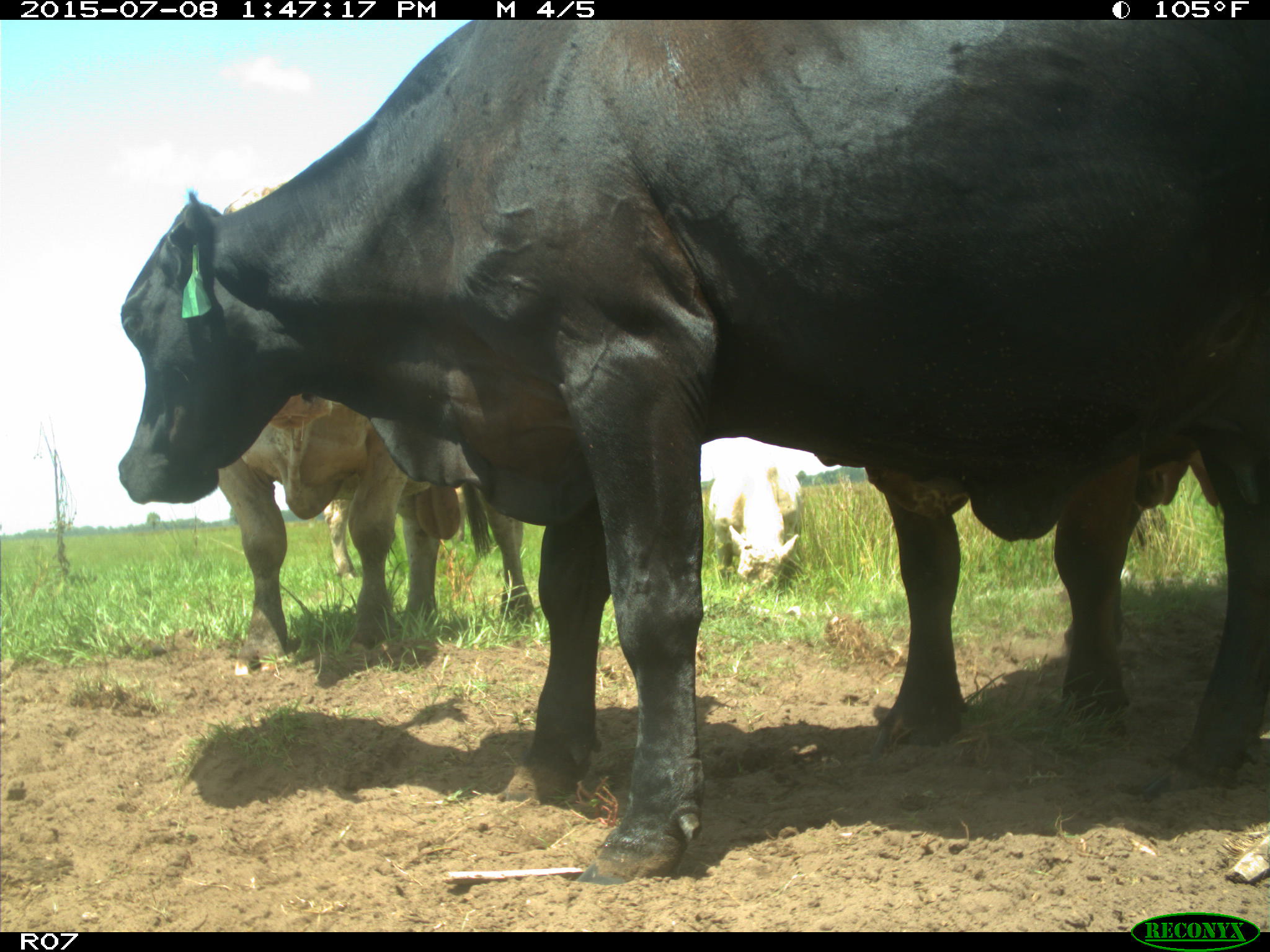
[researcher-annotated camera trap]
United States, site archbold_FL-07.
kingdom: Animalia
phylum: Chordata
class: Mammalia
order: Artiodactyla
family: Bovidae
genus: Bos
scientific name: Bos taurus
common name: domestic cow